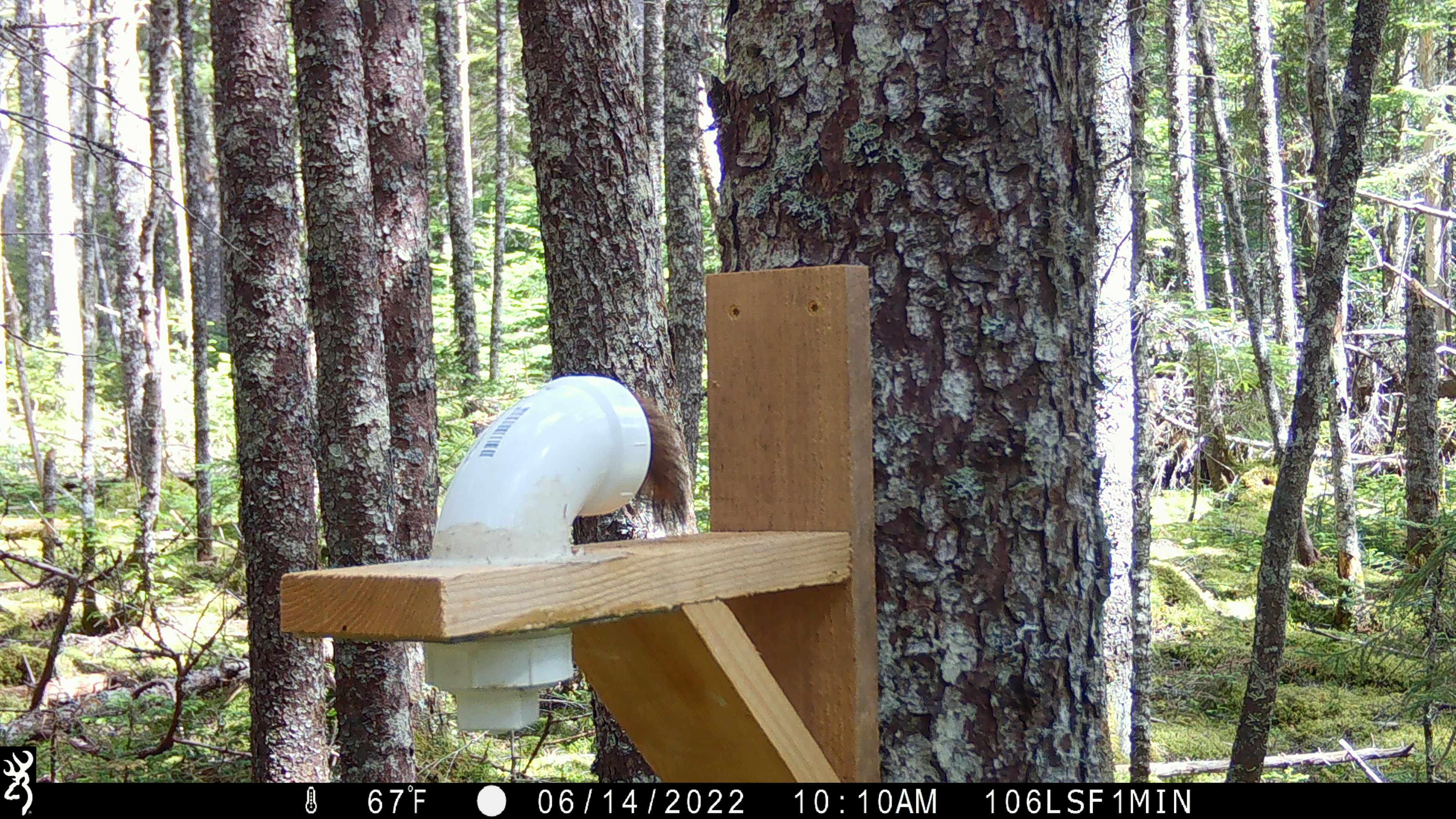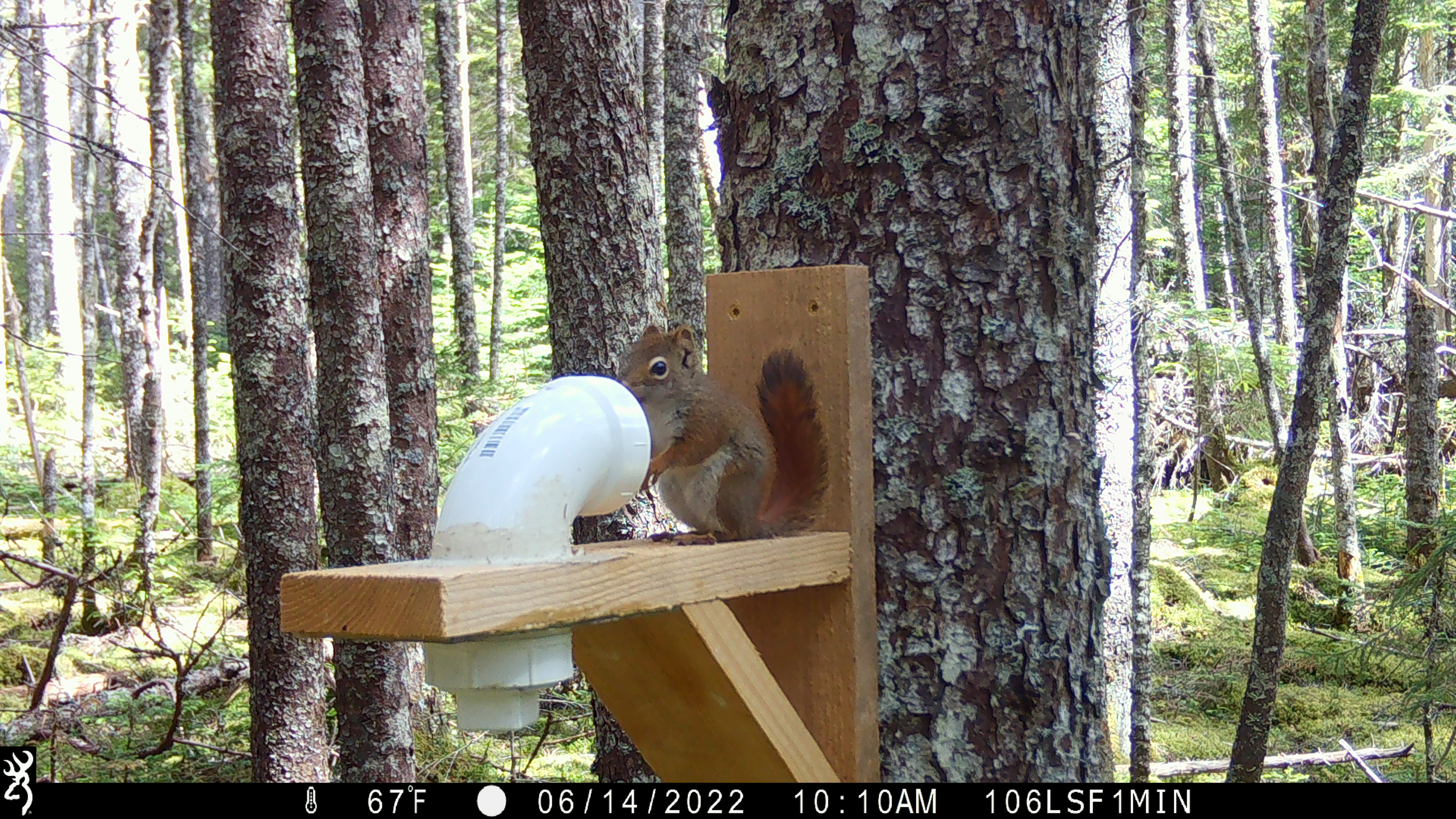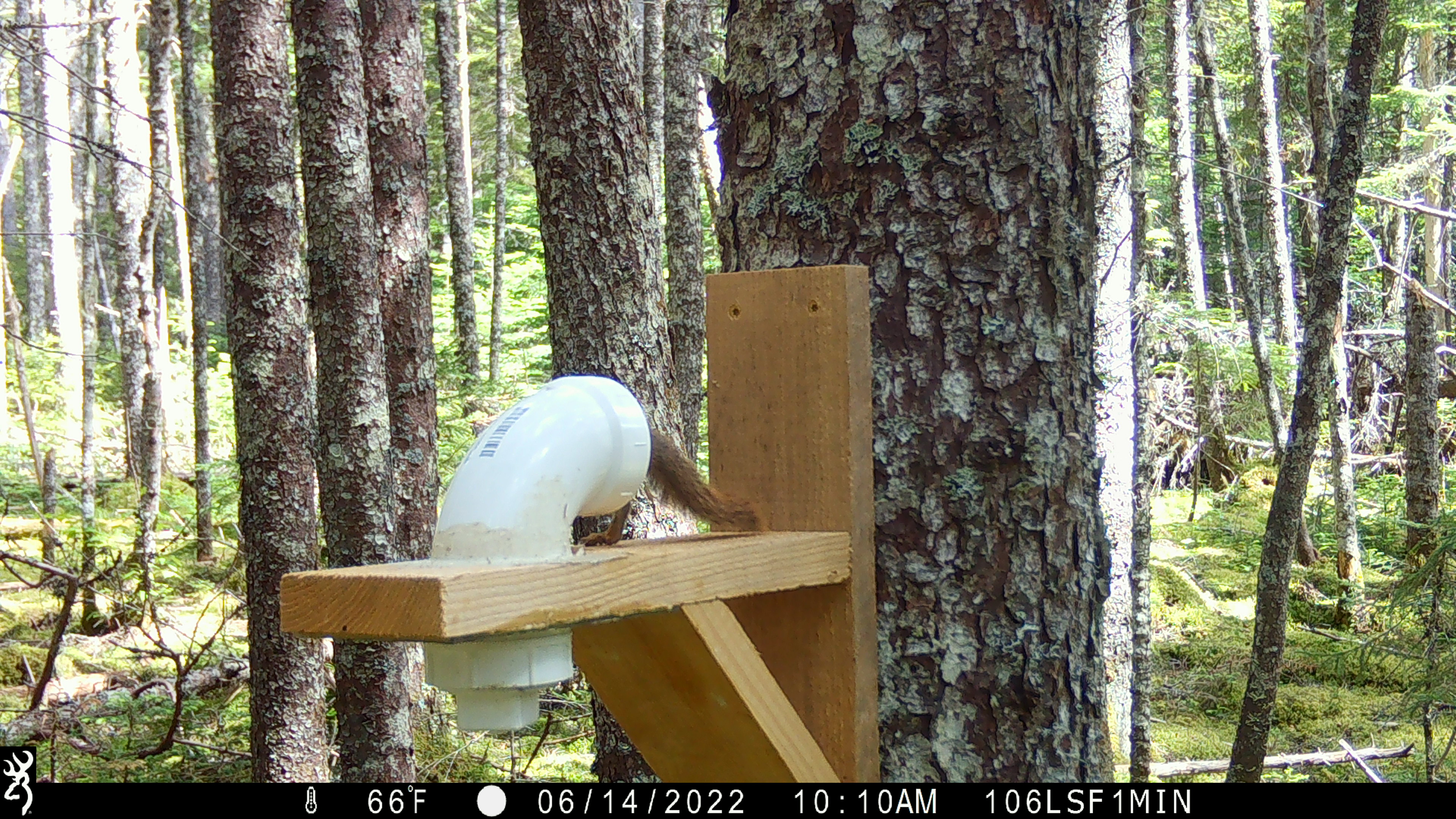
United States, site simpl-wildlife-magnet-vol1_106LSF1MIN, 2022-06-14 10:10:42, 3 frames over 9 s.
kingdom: Animalia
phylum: Chordata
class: Mammalia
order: Rodentia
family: Sciuridae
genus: Tamiasciurus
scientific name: Tamiasciurus hudsonicus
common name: red squirrel